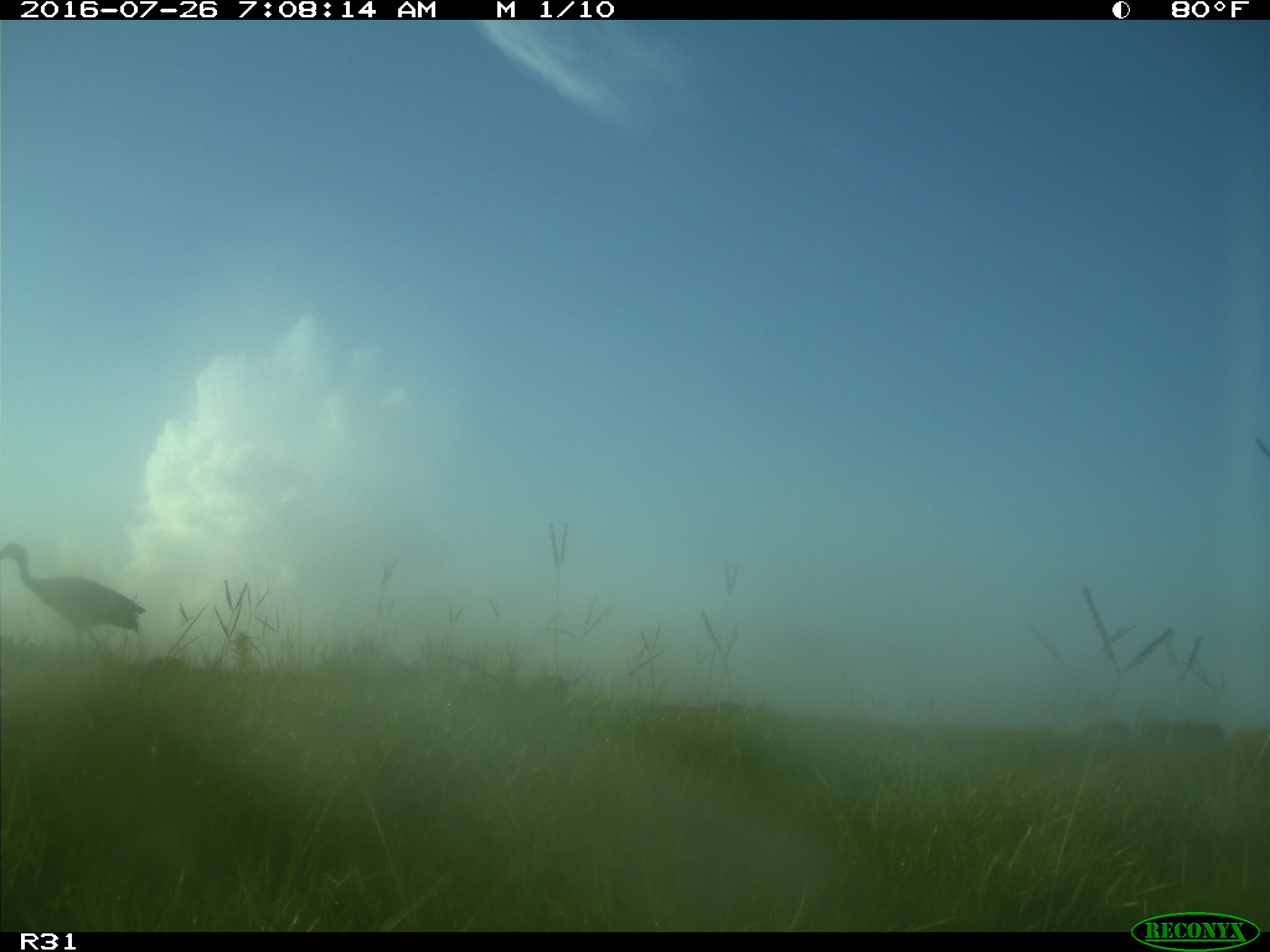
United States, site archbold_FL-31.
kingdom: Animalia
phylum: Chordata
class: Aves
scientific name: Aves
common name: birds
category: unidentified bird